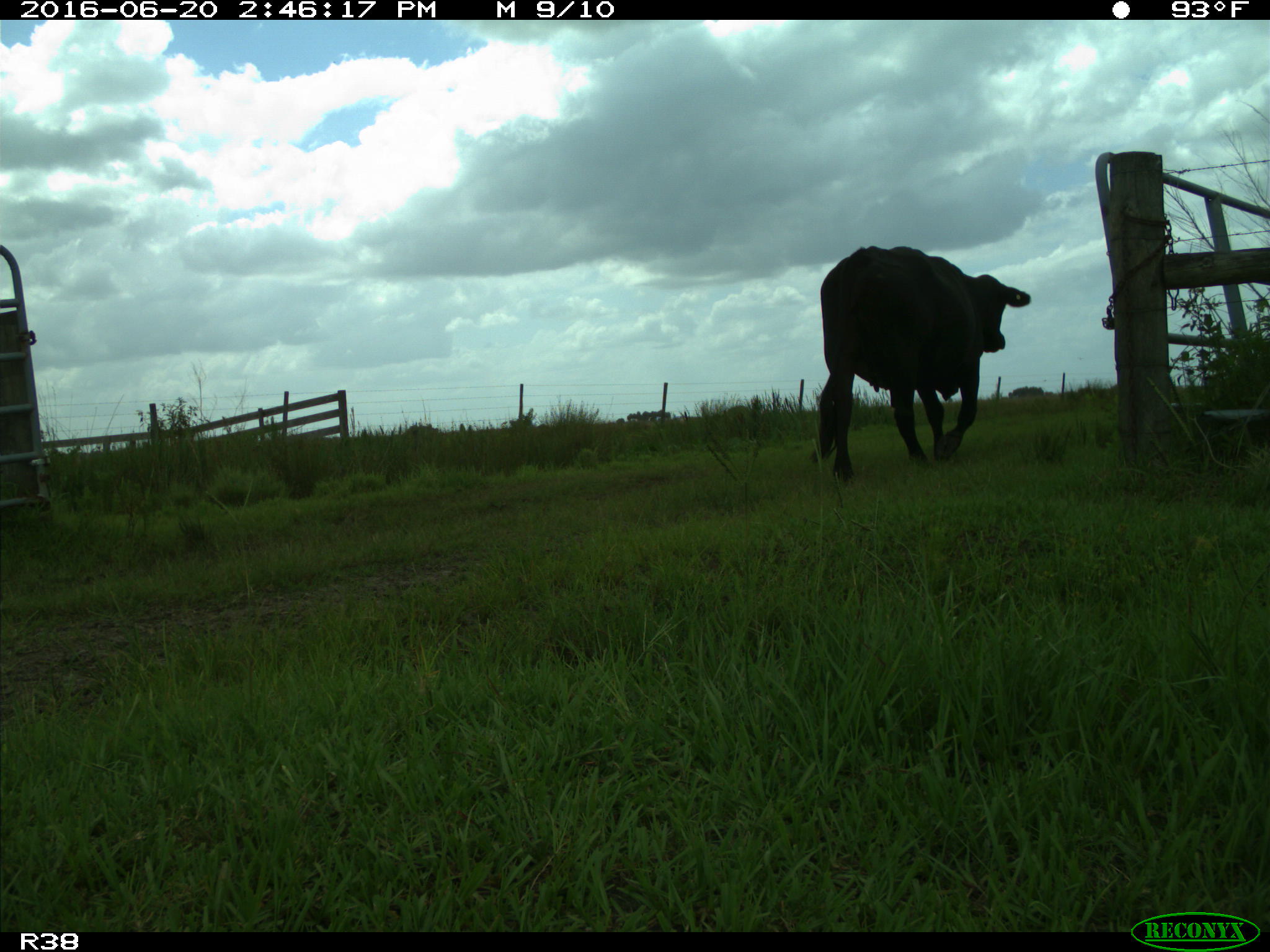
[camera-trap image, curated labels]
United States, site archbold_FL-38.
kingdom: Animalia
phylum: Chordata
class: Mammalia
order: Artiodactyla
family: Bovidae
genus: Bos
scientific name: Bos taurus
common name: domestic cow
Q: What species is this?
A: Bos taurus (domestic cow).